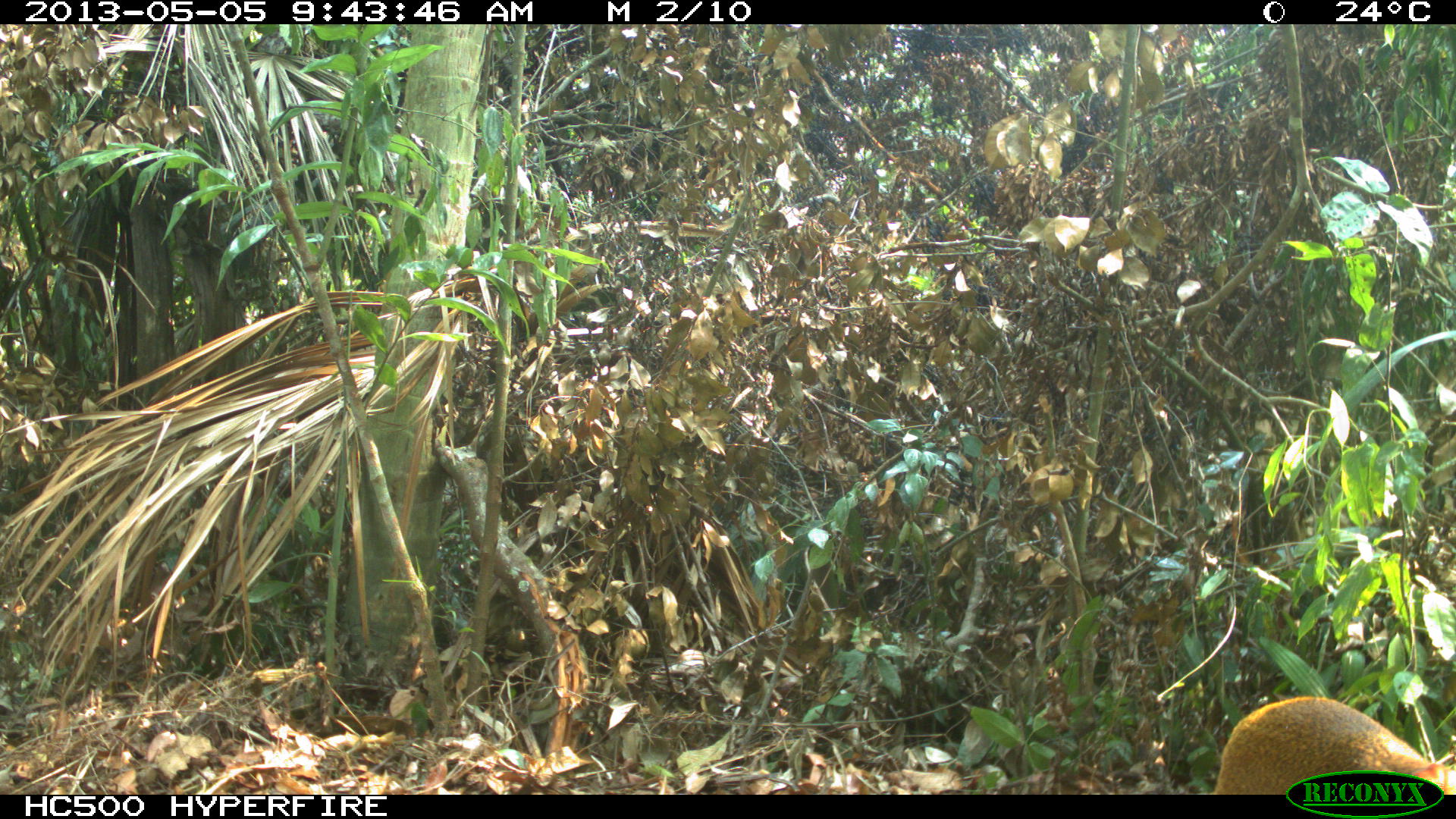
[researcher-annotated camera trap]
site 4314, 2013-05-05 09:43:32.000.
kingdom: Animalia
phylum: Chordata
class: Mammalia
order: Rodentia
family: Dasyproctidae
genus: Dasyprocta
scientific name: Dasyprocta punctata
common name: central american agouti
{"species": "Dasyprocta punctata (central american agouti)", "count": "1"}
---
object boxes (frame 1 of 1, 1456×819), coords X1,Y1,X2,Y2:
dasyprocta punctata: 1212,695,1456,794